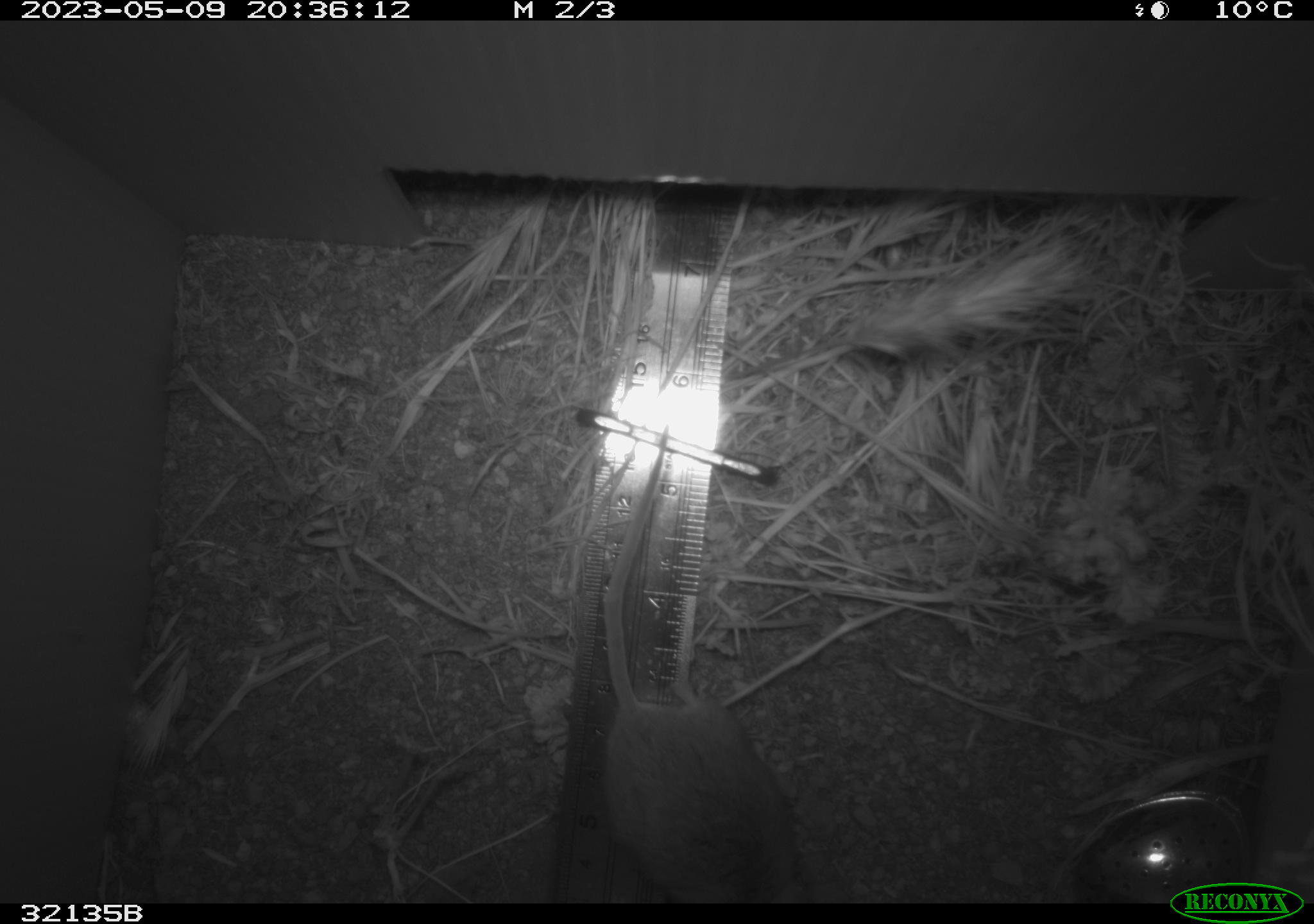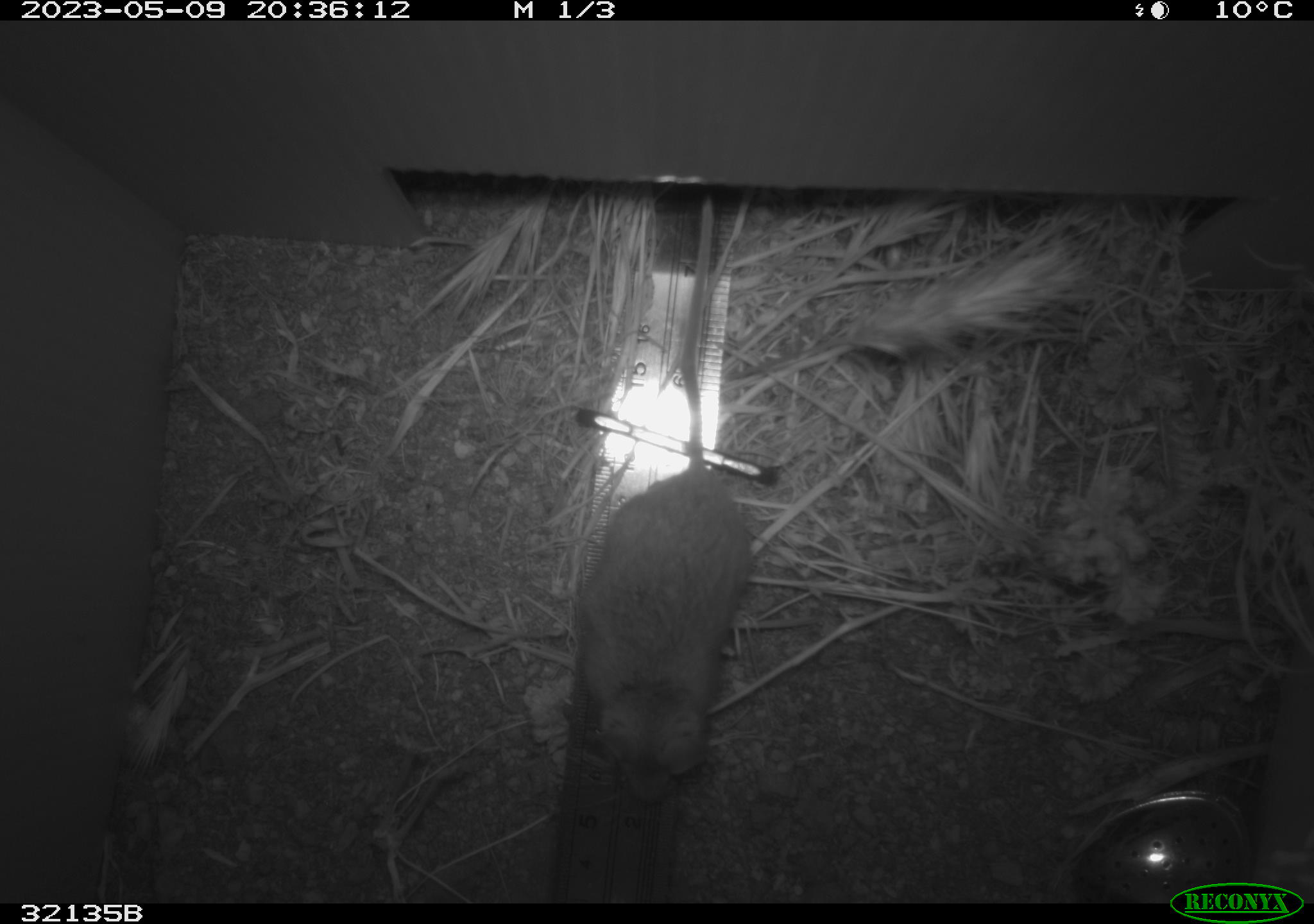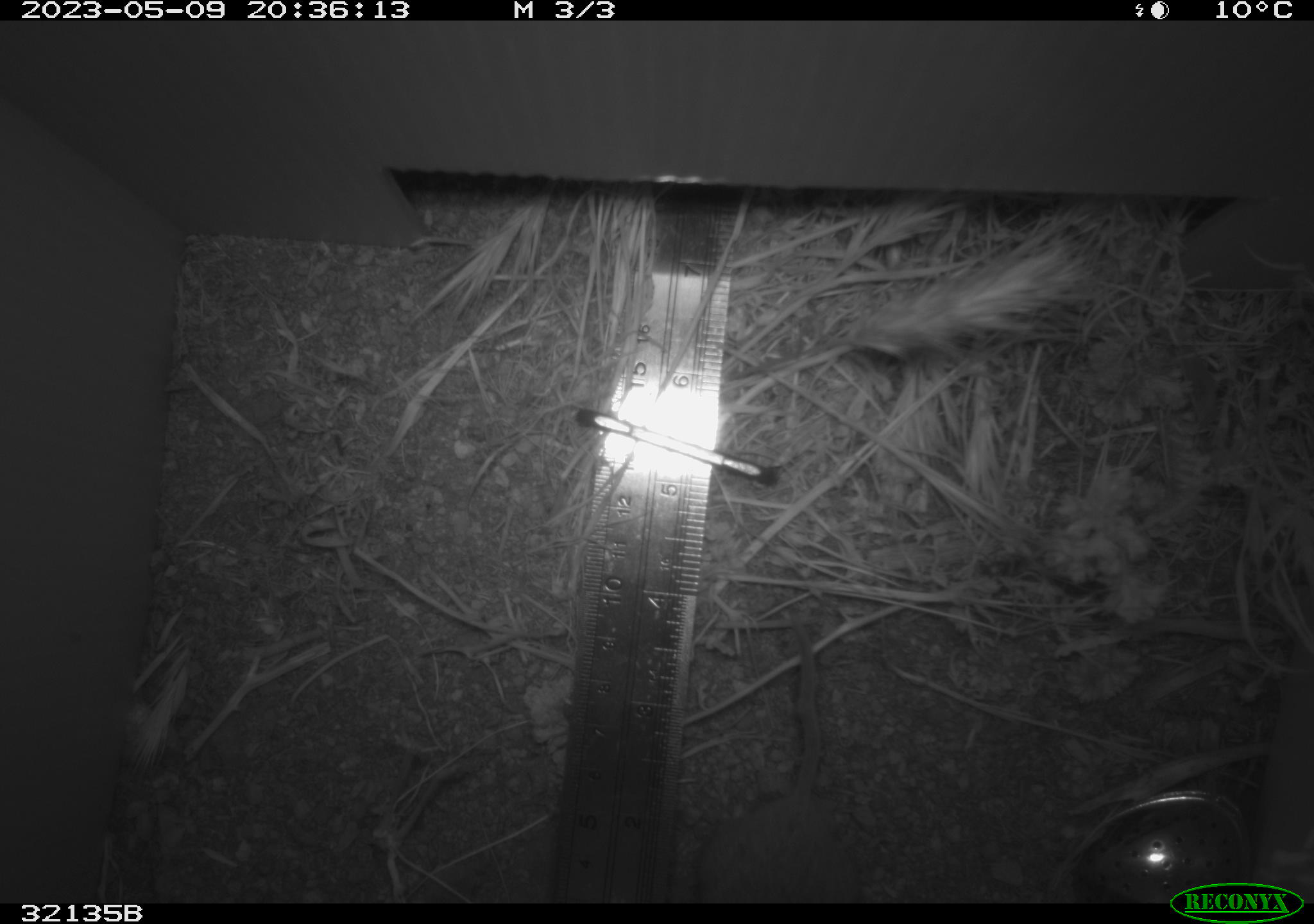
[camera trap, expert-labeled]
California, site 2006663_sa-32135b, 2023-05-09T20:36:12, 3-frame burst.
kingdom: Animalia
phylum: Chordata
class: Mammalia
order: Rodentia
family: Cricetidae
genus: Peromyscus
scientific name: Peromyscus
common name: deer mice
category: peromyscus species